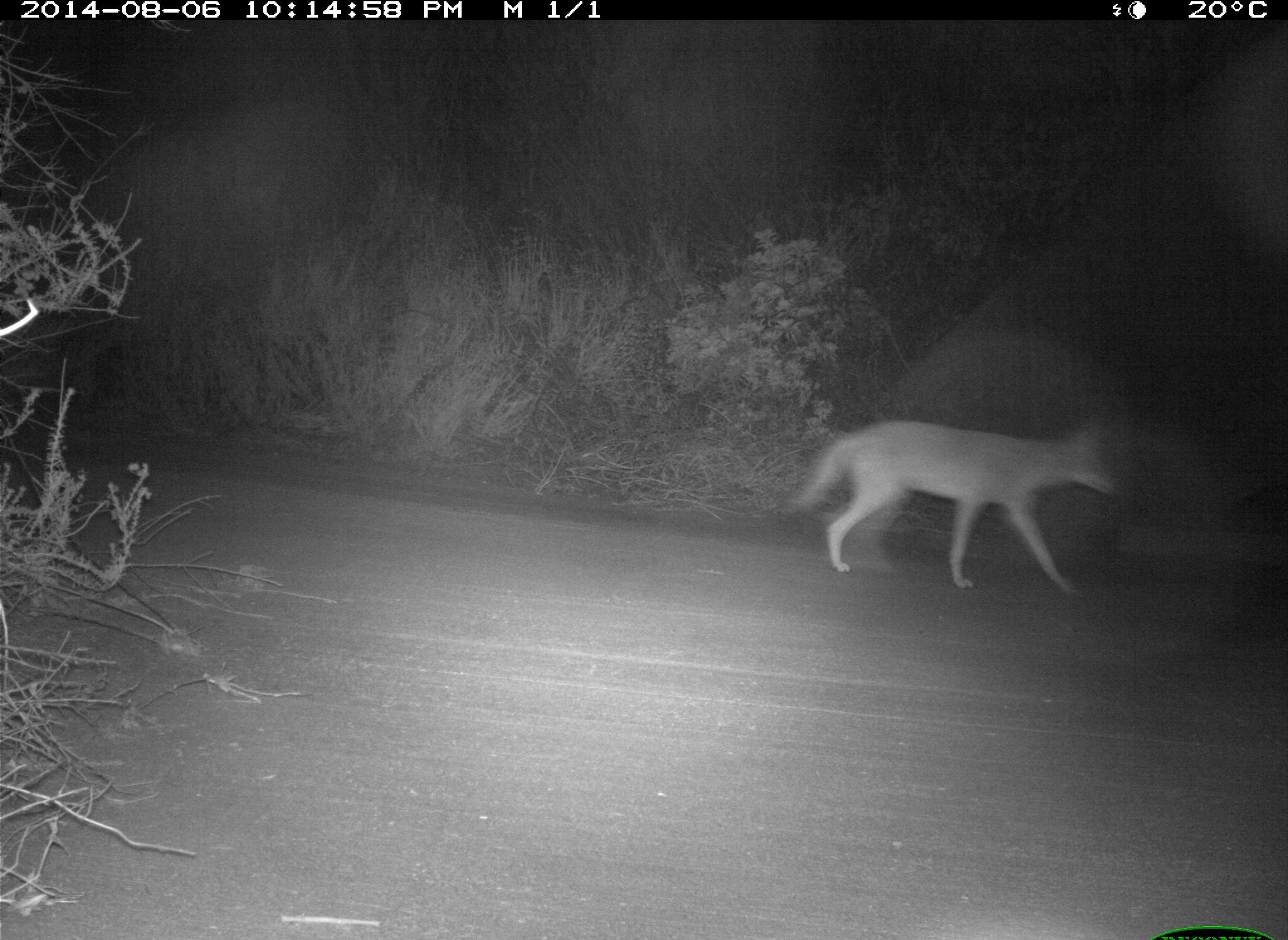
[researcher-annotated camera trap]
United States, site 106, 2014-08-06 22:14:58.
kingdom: Animalia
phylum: Chordata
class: Mammalia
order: Carnivora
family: Canidae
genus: Canis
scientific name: Canis latrans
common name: coyote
Coyote (Canis latrans).